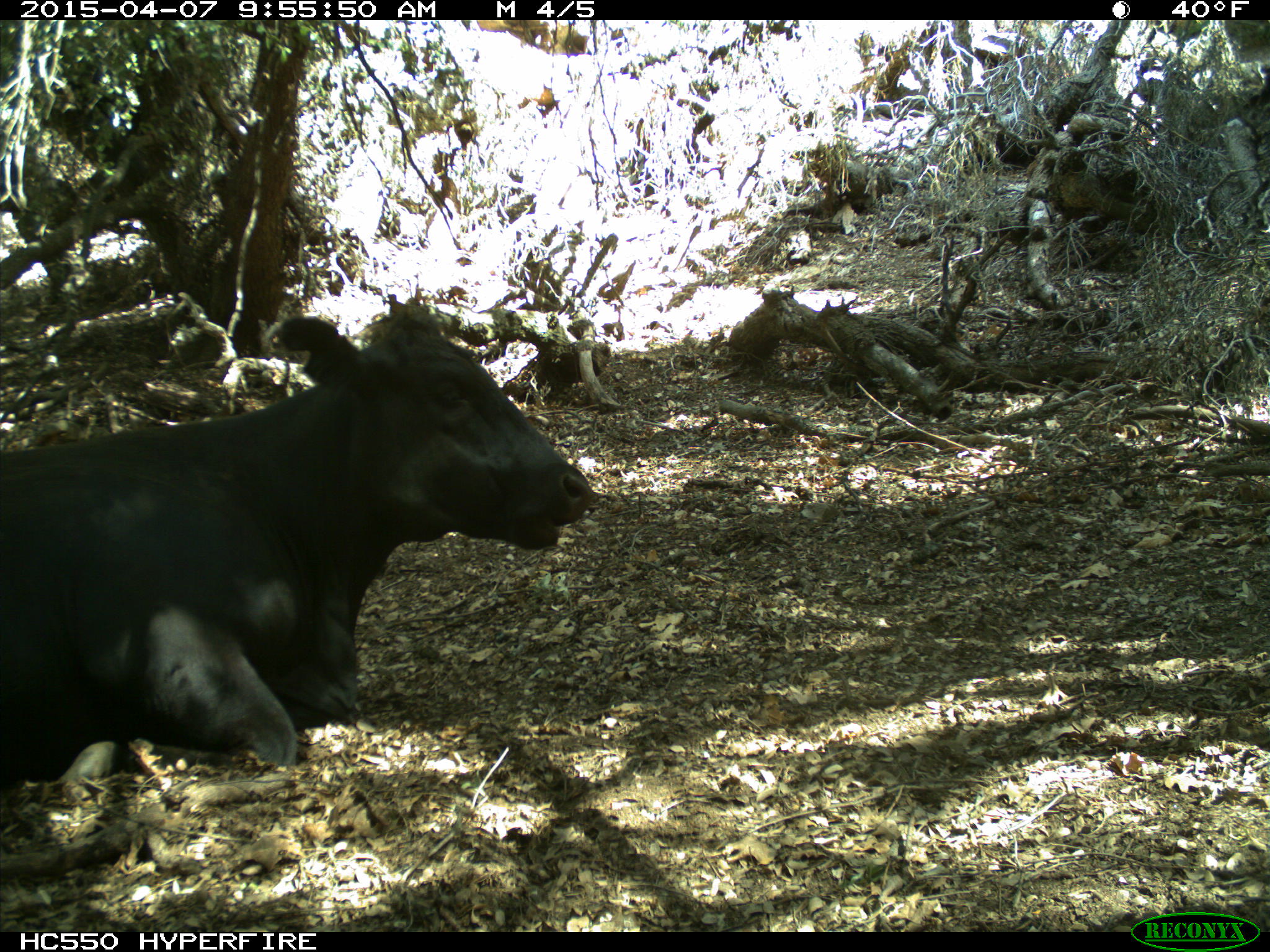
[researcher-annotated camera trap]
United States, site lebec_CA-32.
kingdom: Animalia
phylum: Chordata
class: Mammalia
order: Artiodactyla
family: Bovidae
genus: Bos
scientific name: Bos taurus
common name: domestic cow